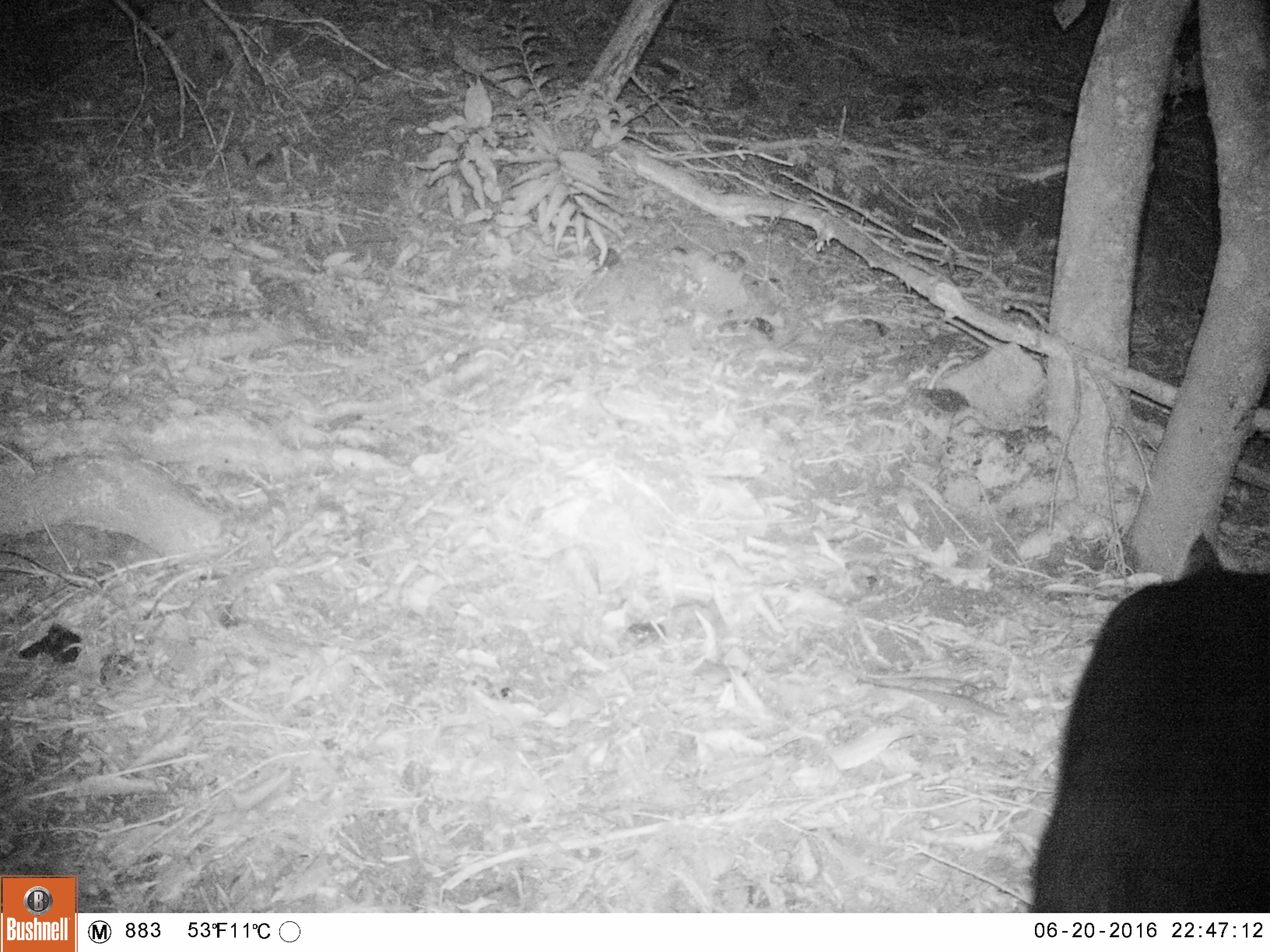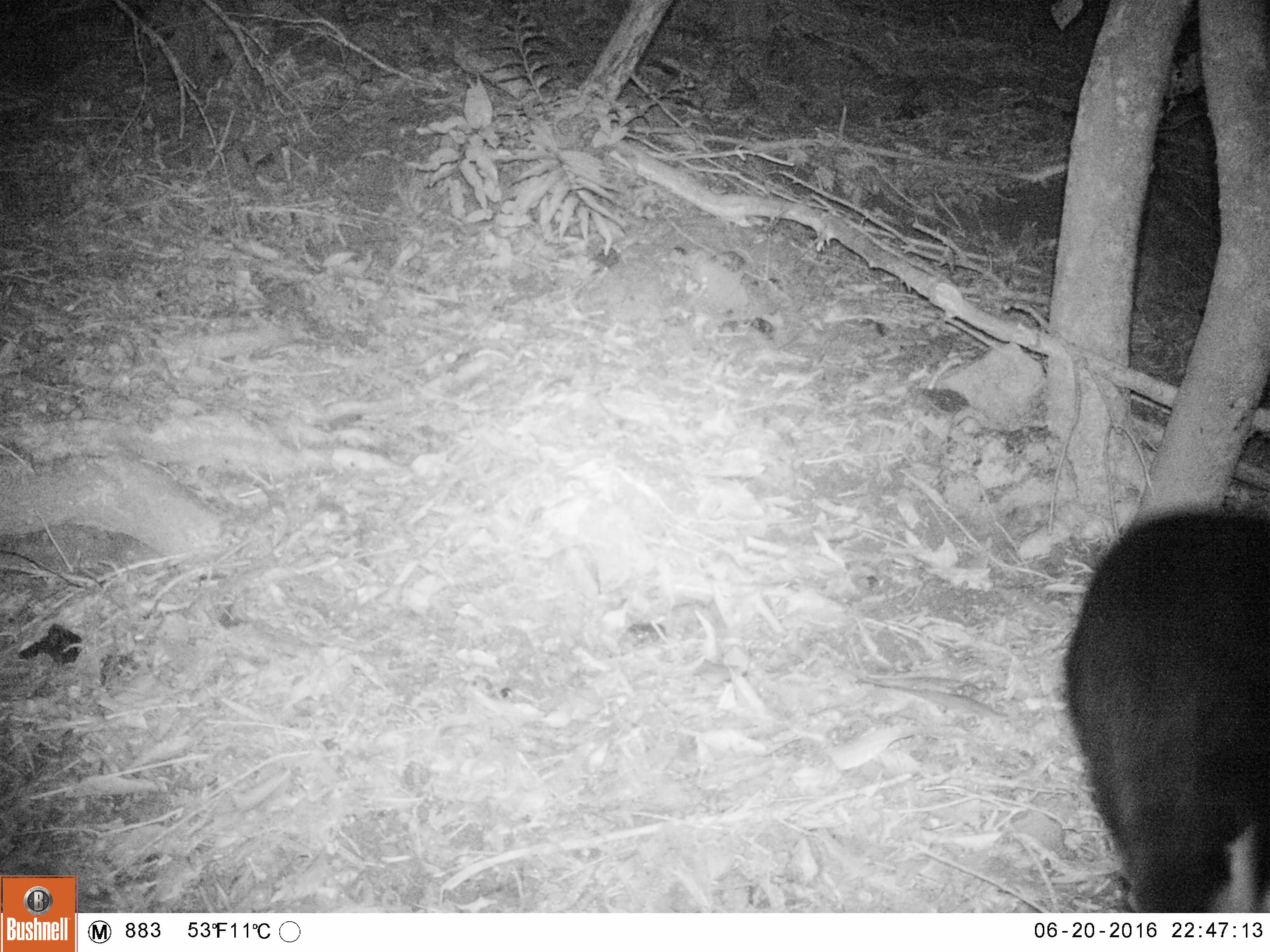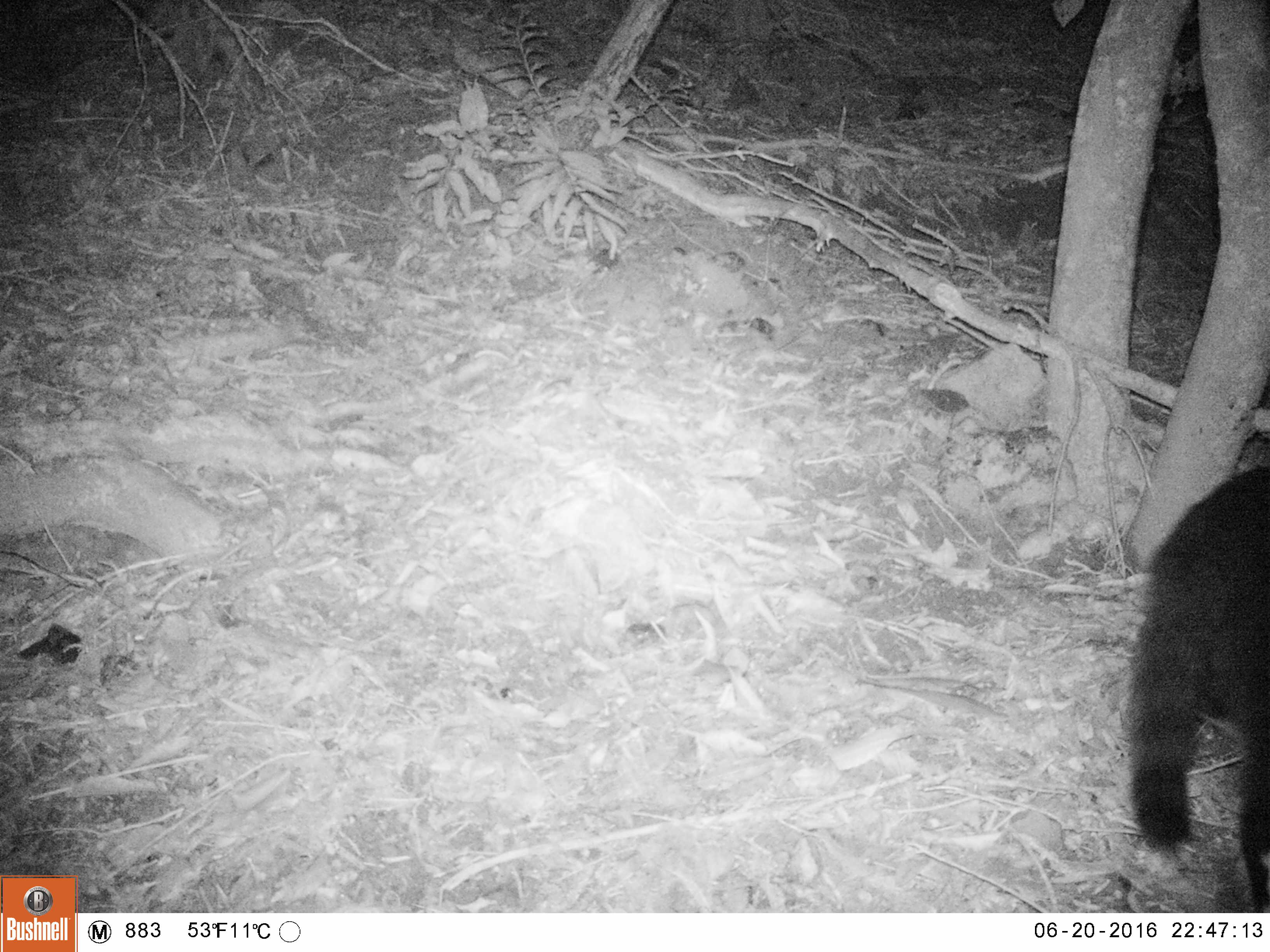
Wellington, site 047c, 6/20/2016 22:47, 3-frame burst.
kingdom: Animalia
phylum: Chordata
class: Mammalia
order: Carnivora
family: Felidae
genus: Felis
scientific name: Felis catus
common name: cat